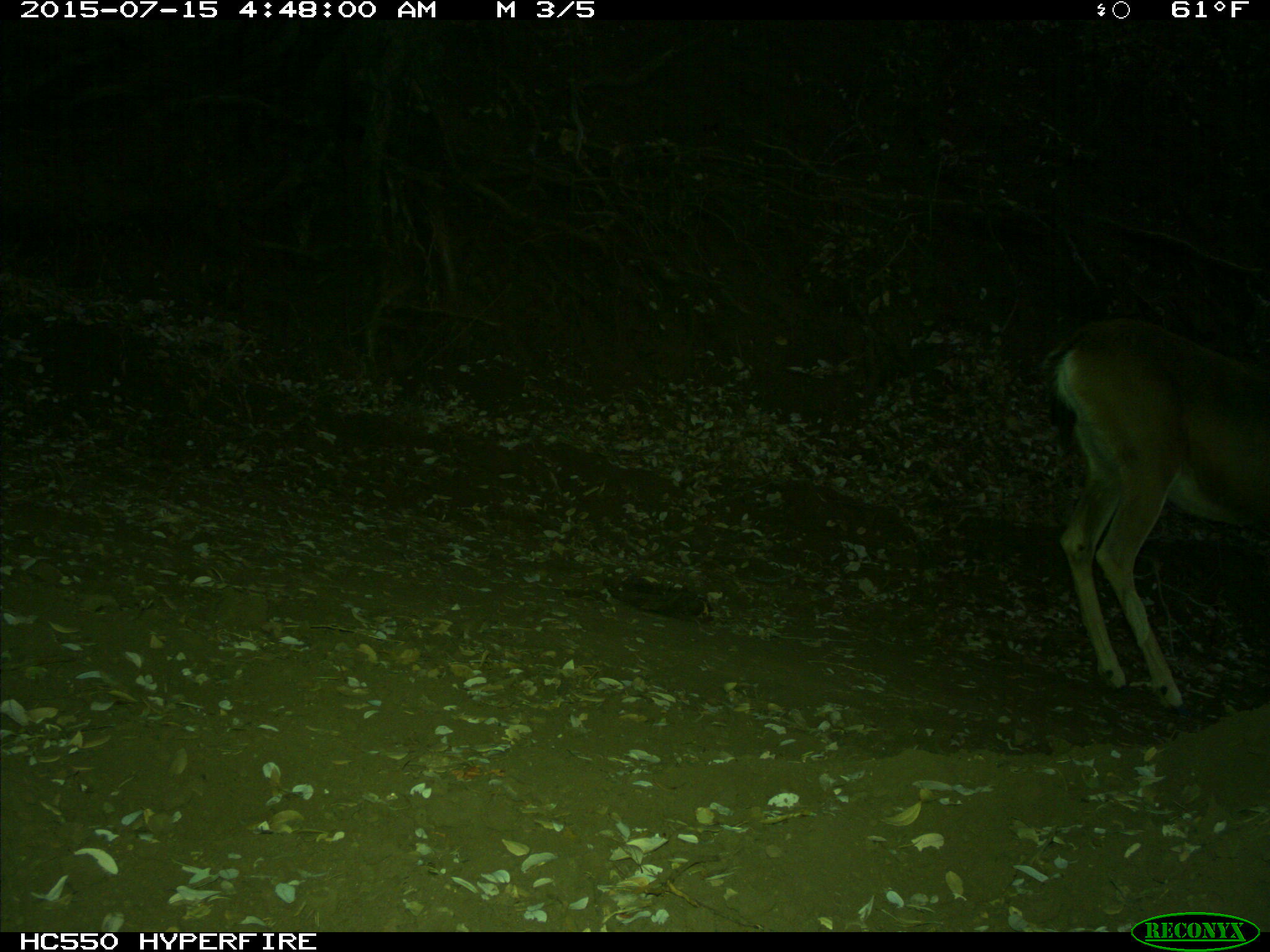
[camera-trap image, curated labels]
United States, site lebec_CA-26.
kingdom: Animalia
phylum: Chordata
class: Mammalia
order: Artiodactyla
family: Cervidae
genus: Odocoileus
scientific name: Odocoileus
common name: deer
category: unidentified deer